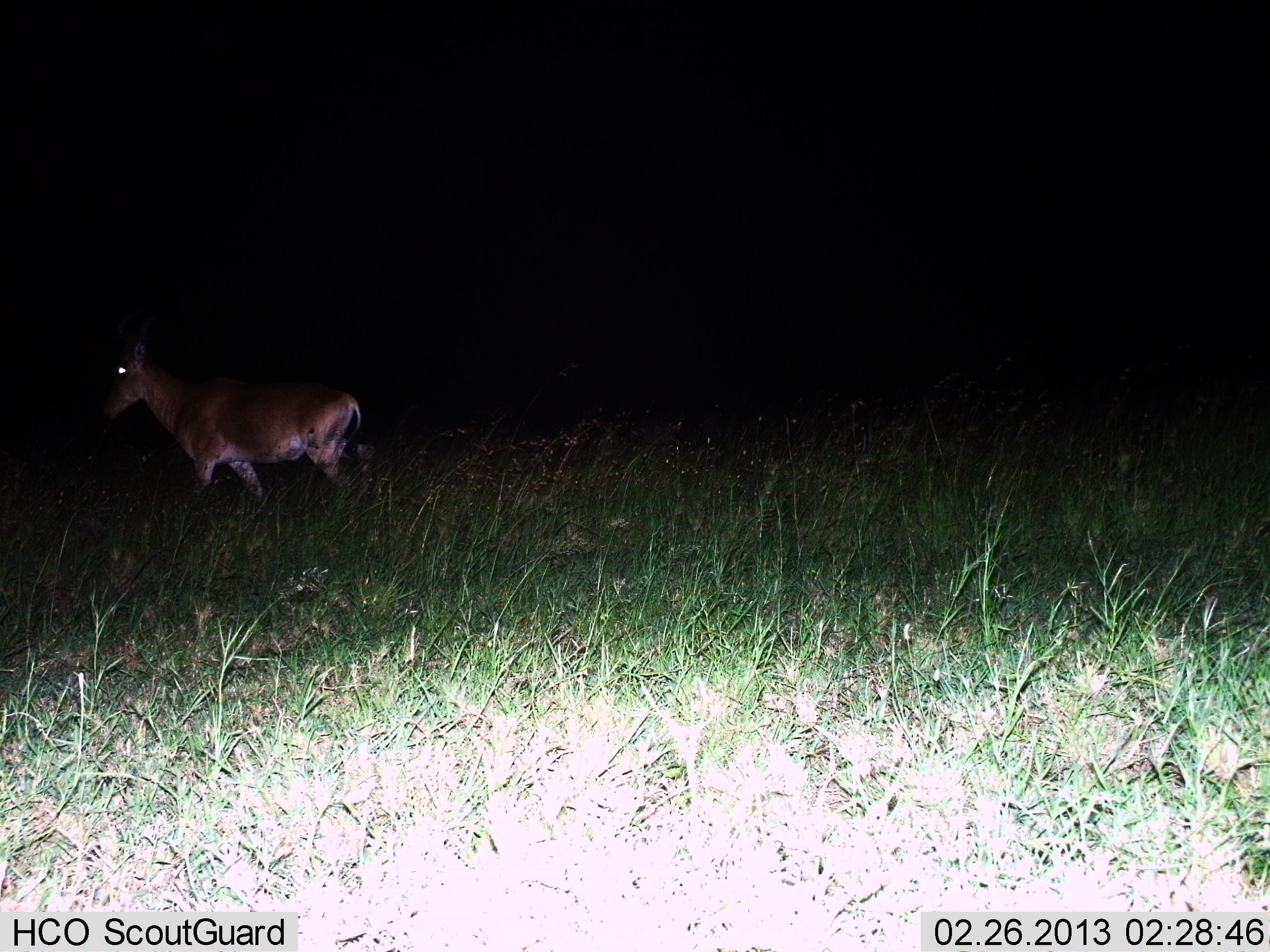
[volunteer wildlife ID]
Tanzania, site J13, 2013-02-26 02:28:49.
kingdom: Animalia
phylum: Chordata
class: Mammalia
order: Artiodactyla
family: Bovidae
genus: Alcelaphus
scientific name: Alcelaphus buselaphus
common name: hartebeest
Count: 1.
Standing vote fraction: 26%.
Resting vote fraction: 0%.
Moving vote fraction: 74%.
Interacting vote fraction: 0%.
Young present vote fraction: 0%.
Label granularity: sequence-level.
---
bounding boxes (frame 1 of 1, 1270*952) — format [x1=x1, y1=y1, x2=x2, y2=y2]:
animal: [x1=100, y1=330, x2=362, y2=503]